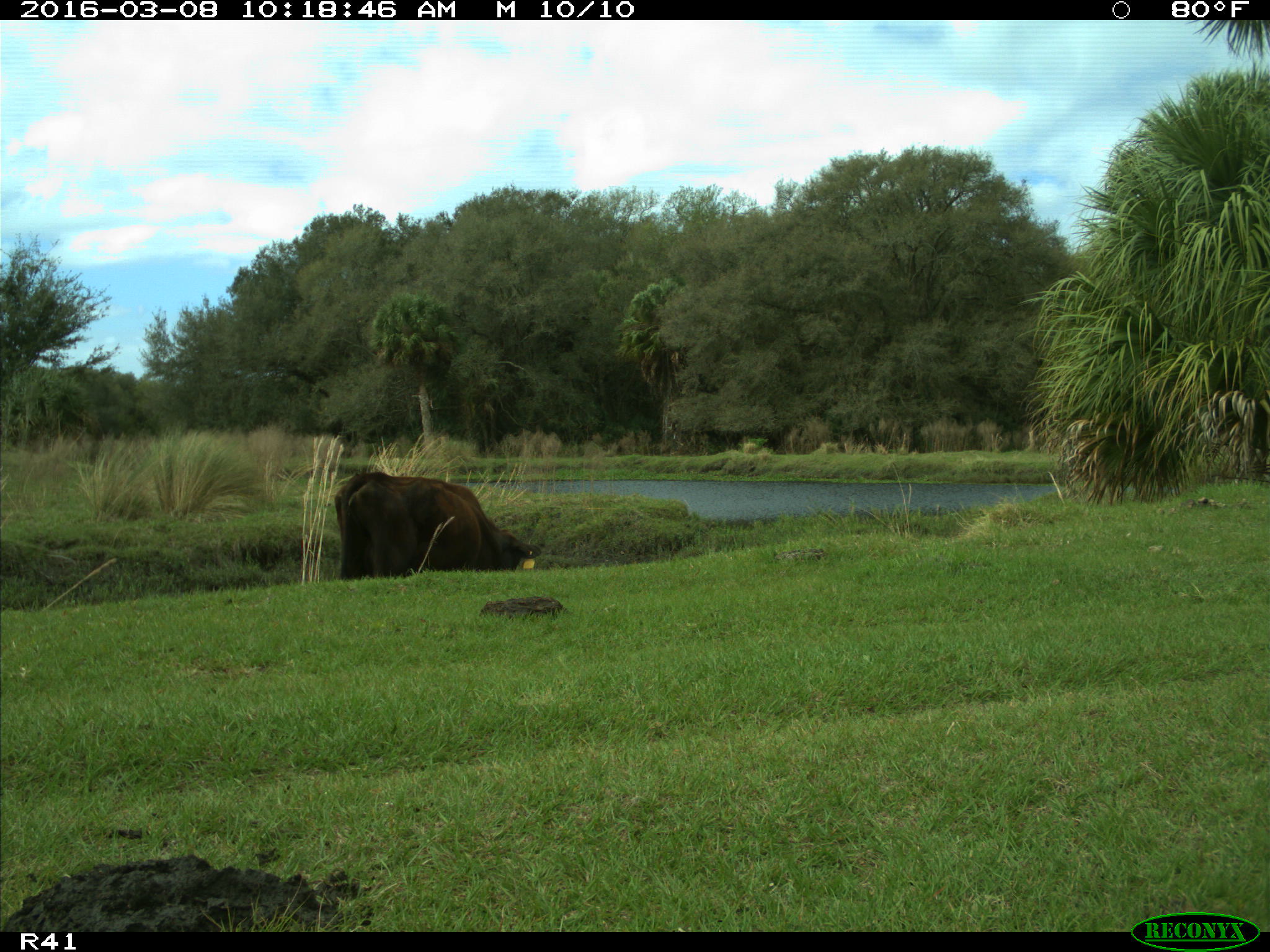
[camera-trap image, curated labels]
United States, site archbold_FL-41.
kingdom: Animalia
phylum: Chordata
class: Mammalia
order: Artiodactyla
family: Bovidae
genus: Bos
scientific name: Bos taurus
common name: domestic cow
Bos taurus (domestic cow).